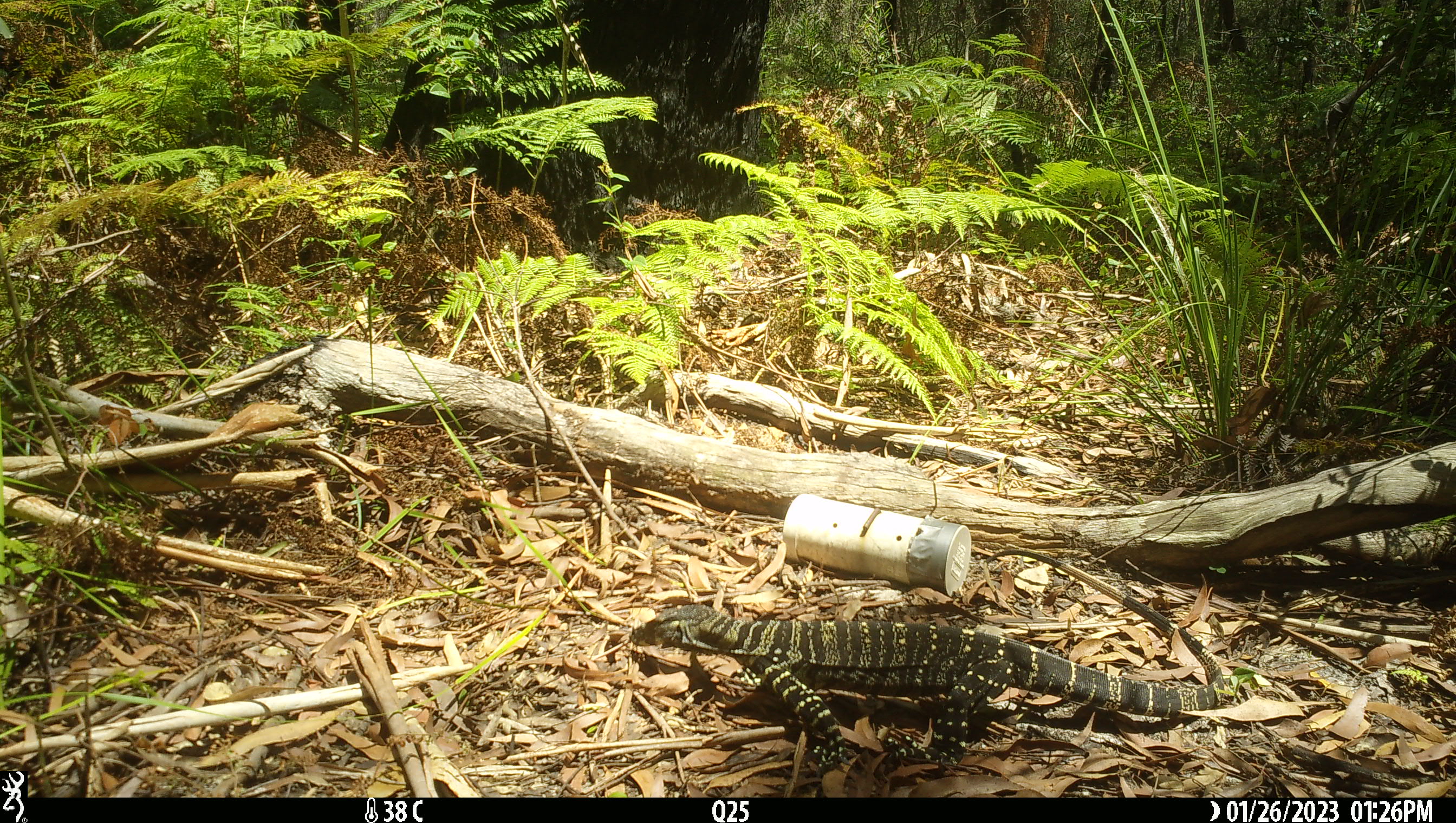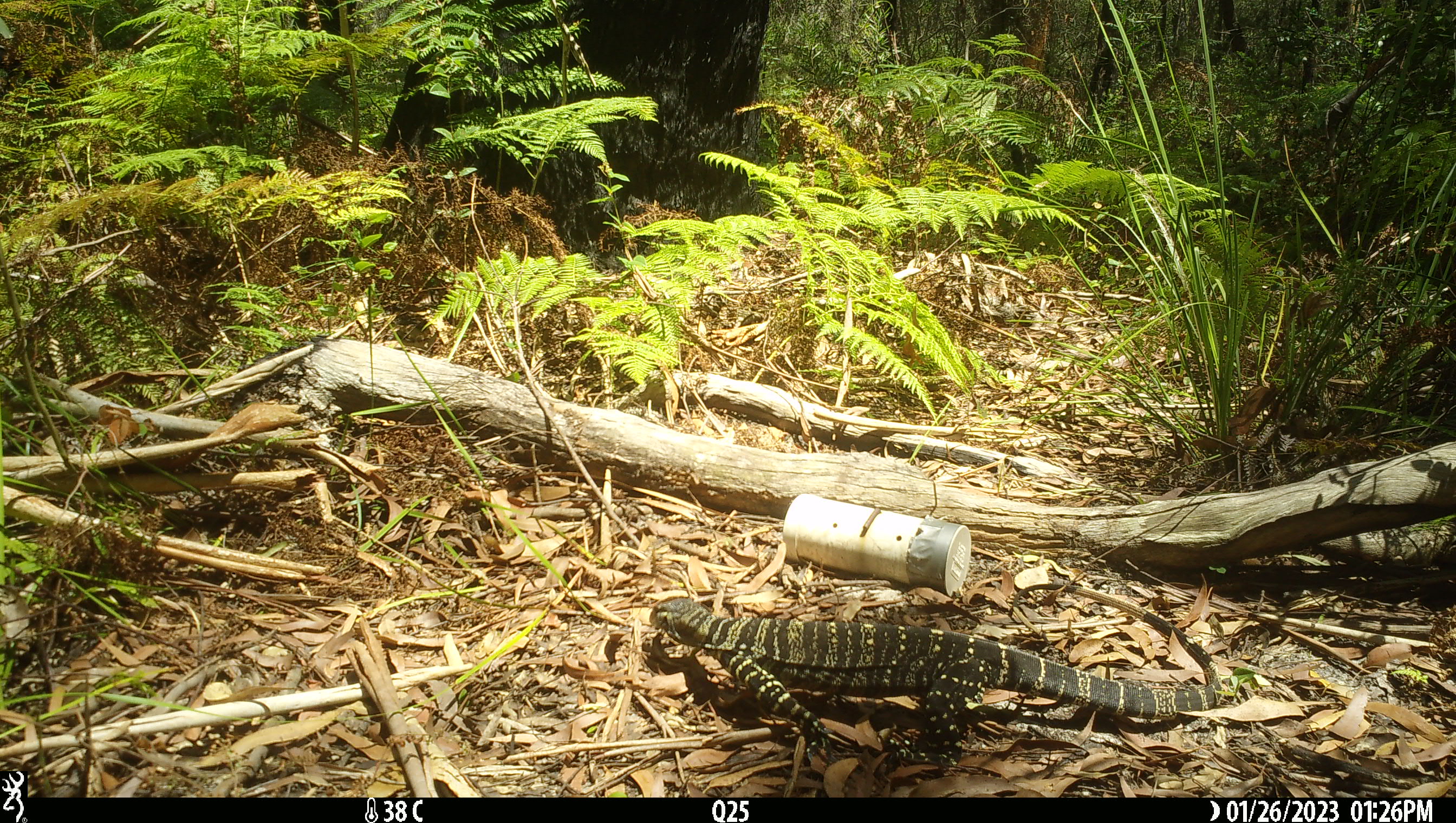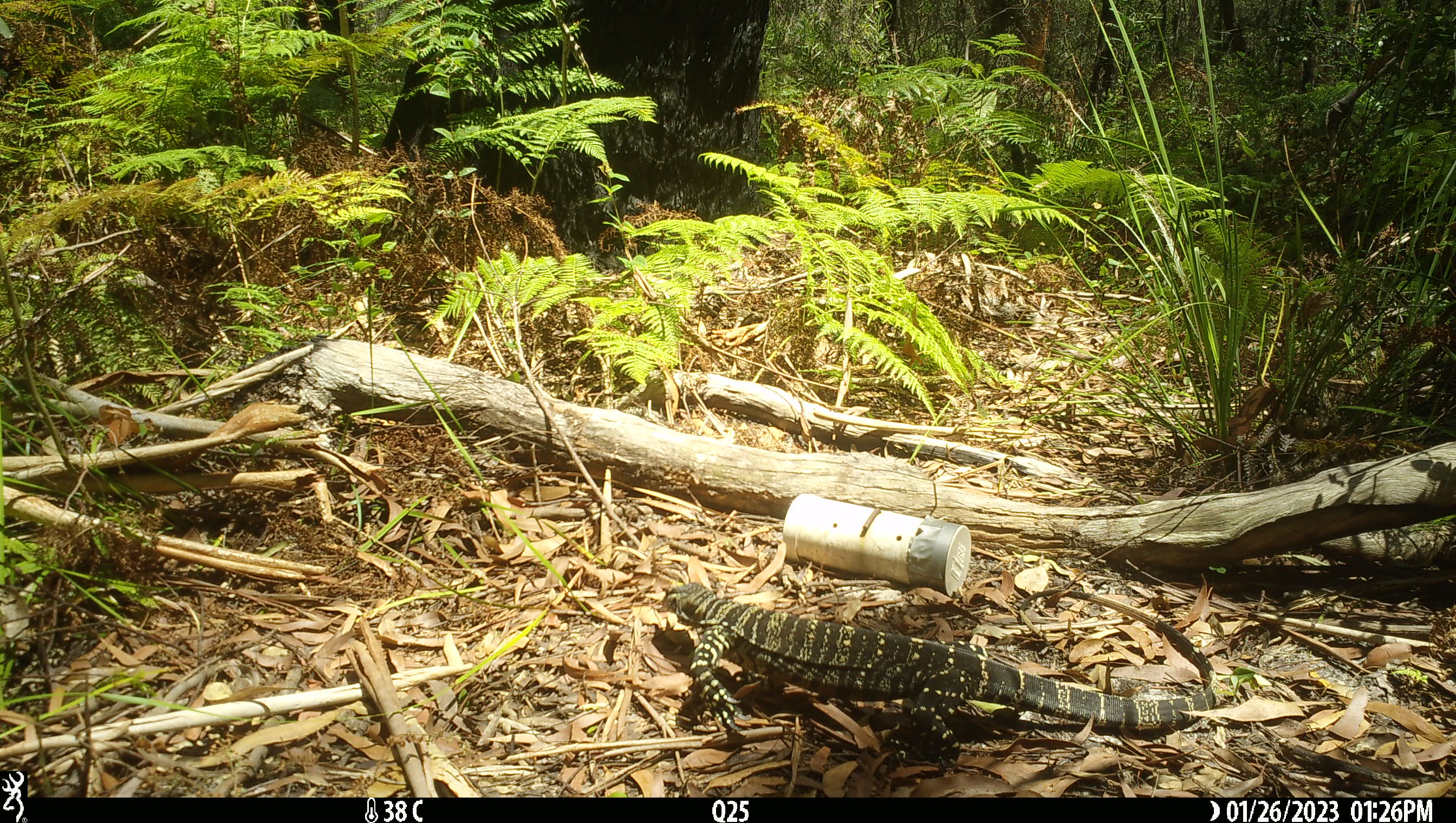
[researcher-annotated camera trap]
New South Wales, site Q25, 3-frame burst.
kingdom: Animalia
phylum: Chordata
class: Reptilia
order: Squamata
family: Varanidae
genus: Varanus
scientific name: Varanus varius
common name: lace monitor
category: goanna